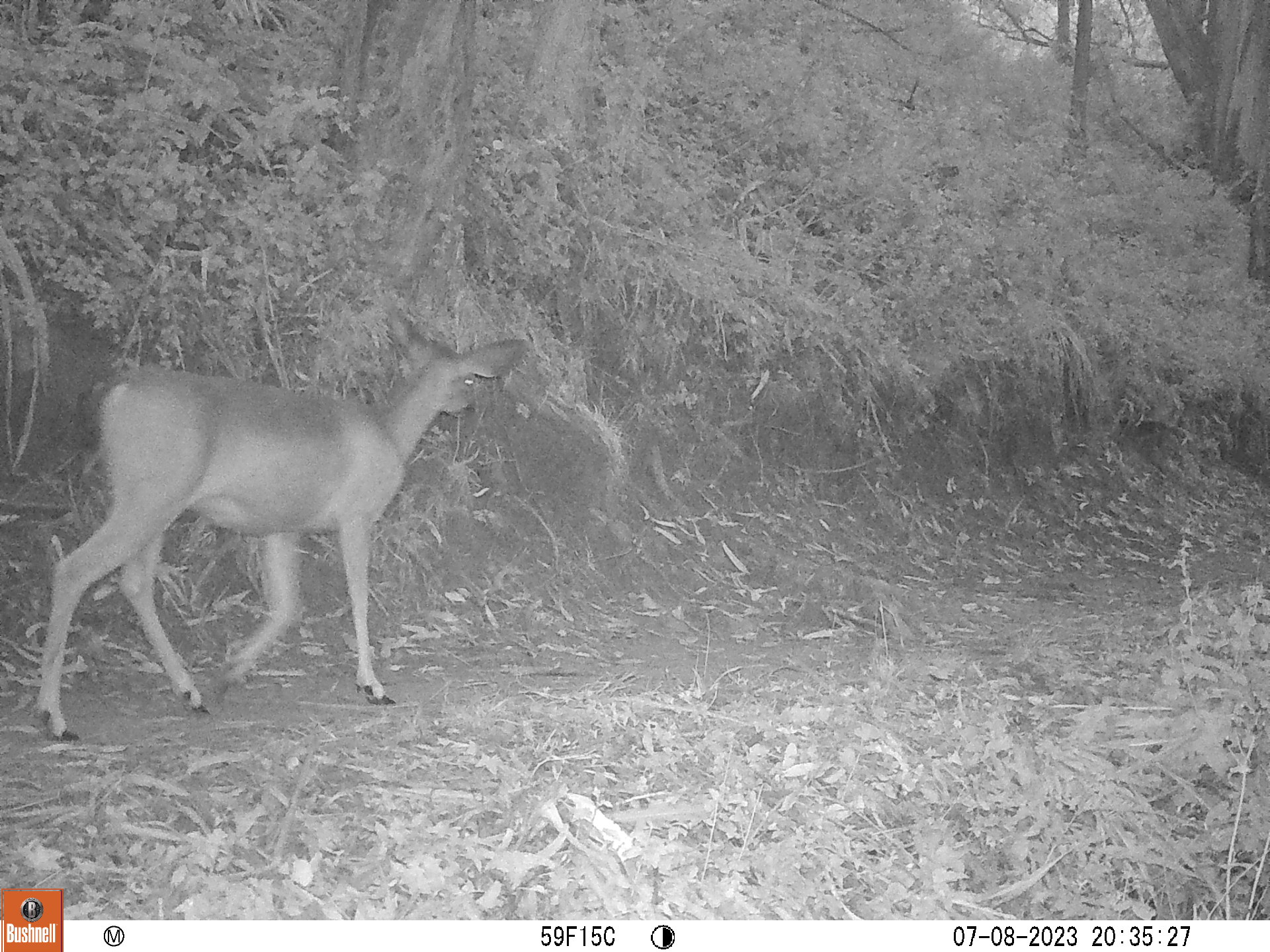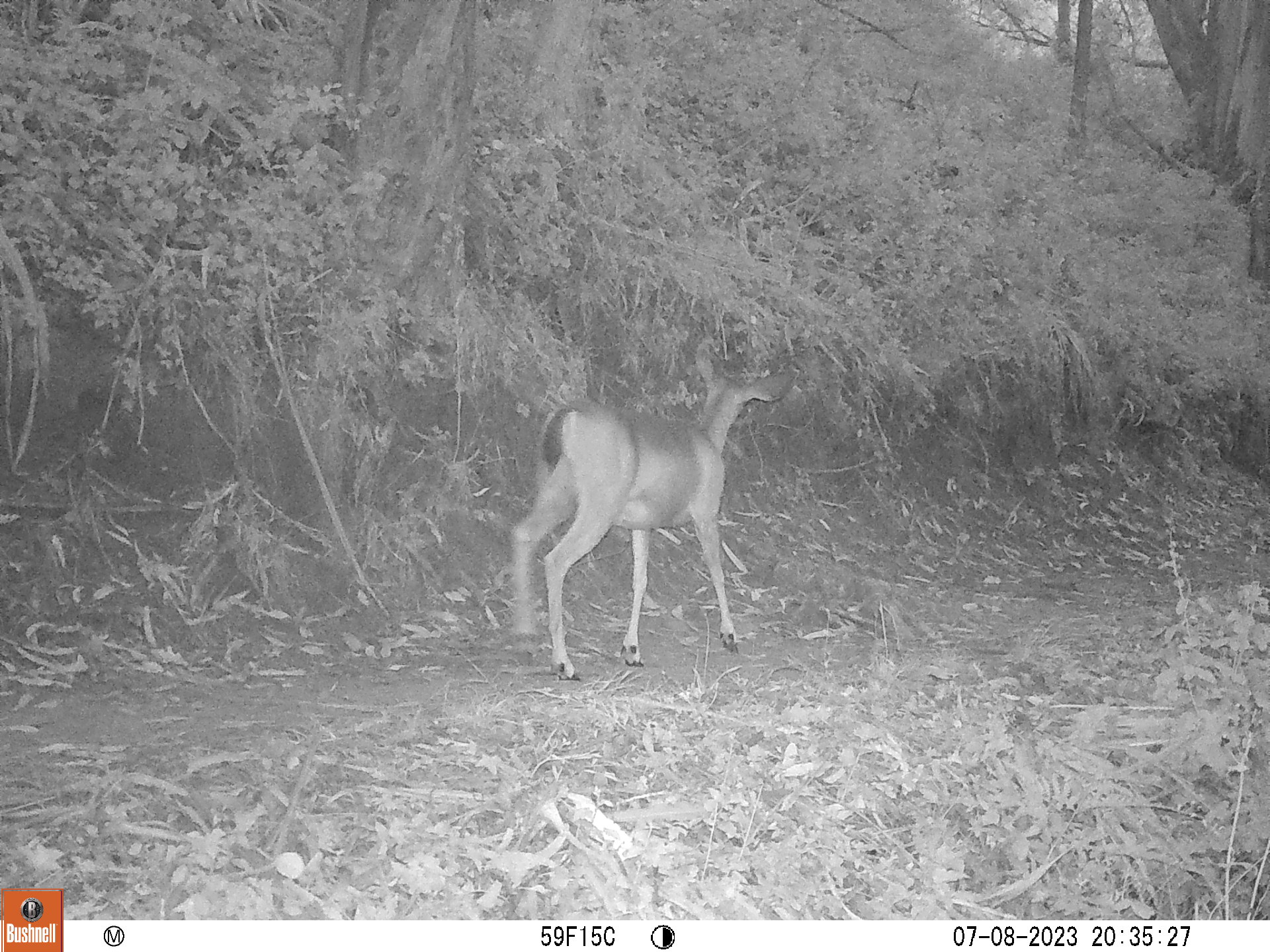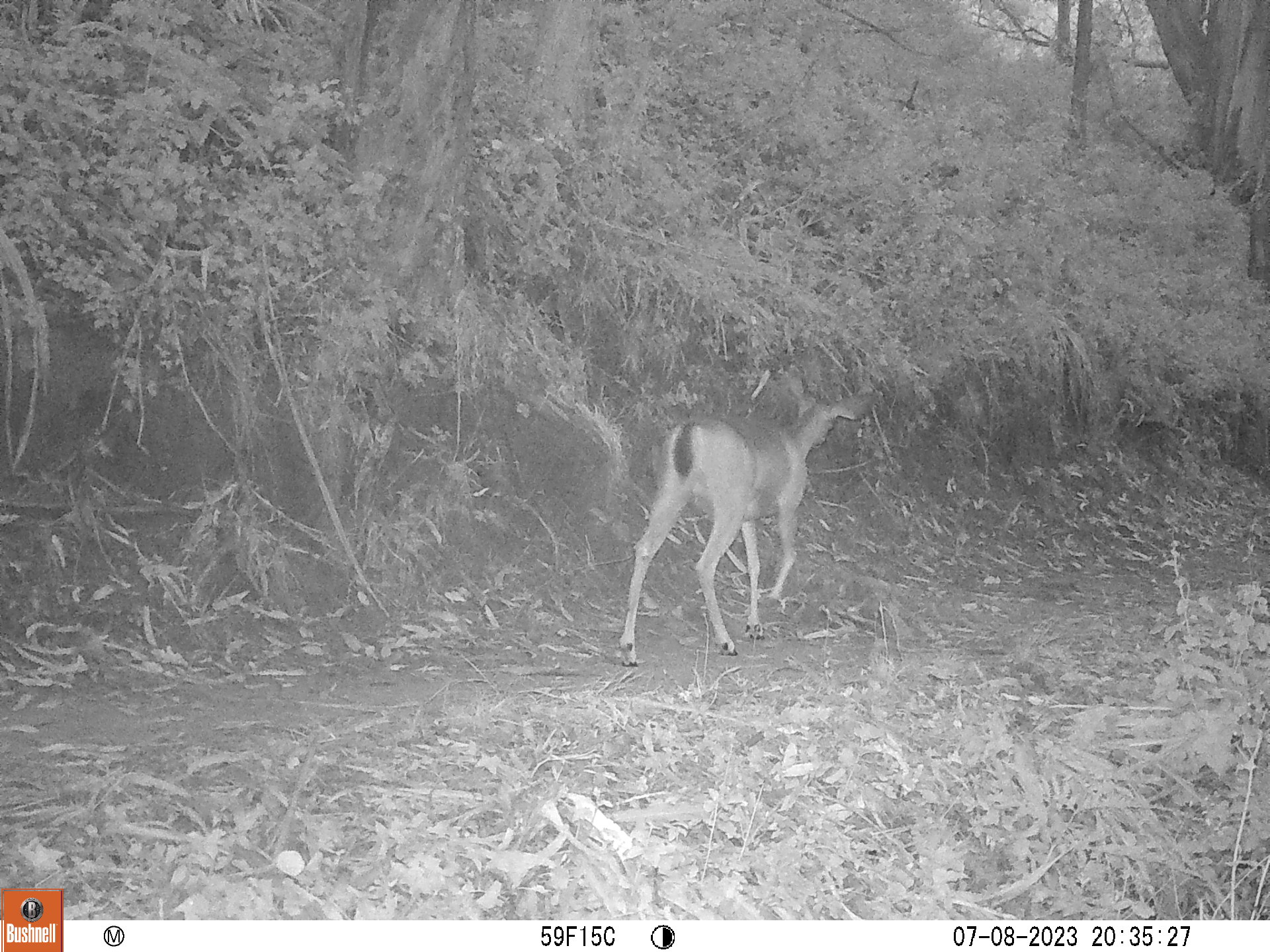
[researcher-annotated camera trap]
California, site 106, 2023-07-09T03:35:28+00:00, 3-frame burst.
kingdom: Animalia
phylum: Chordata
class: Mammalia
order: Artiodactyla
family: Cervidae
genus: Odocoileus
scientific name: Odocoileus hemionus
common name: mule deer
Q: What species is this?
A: Mule deer (Odocoileus hemionus).